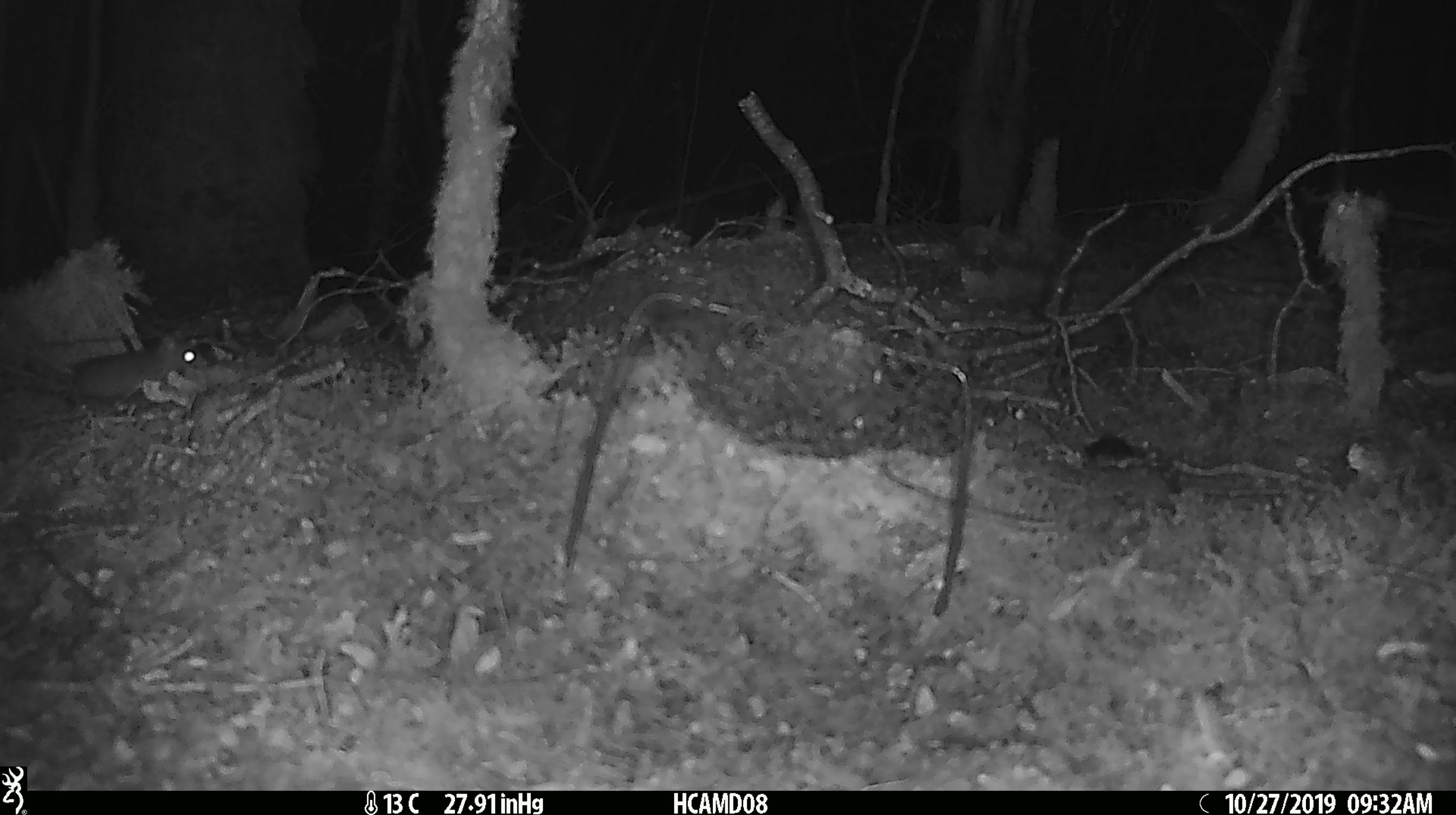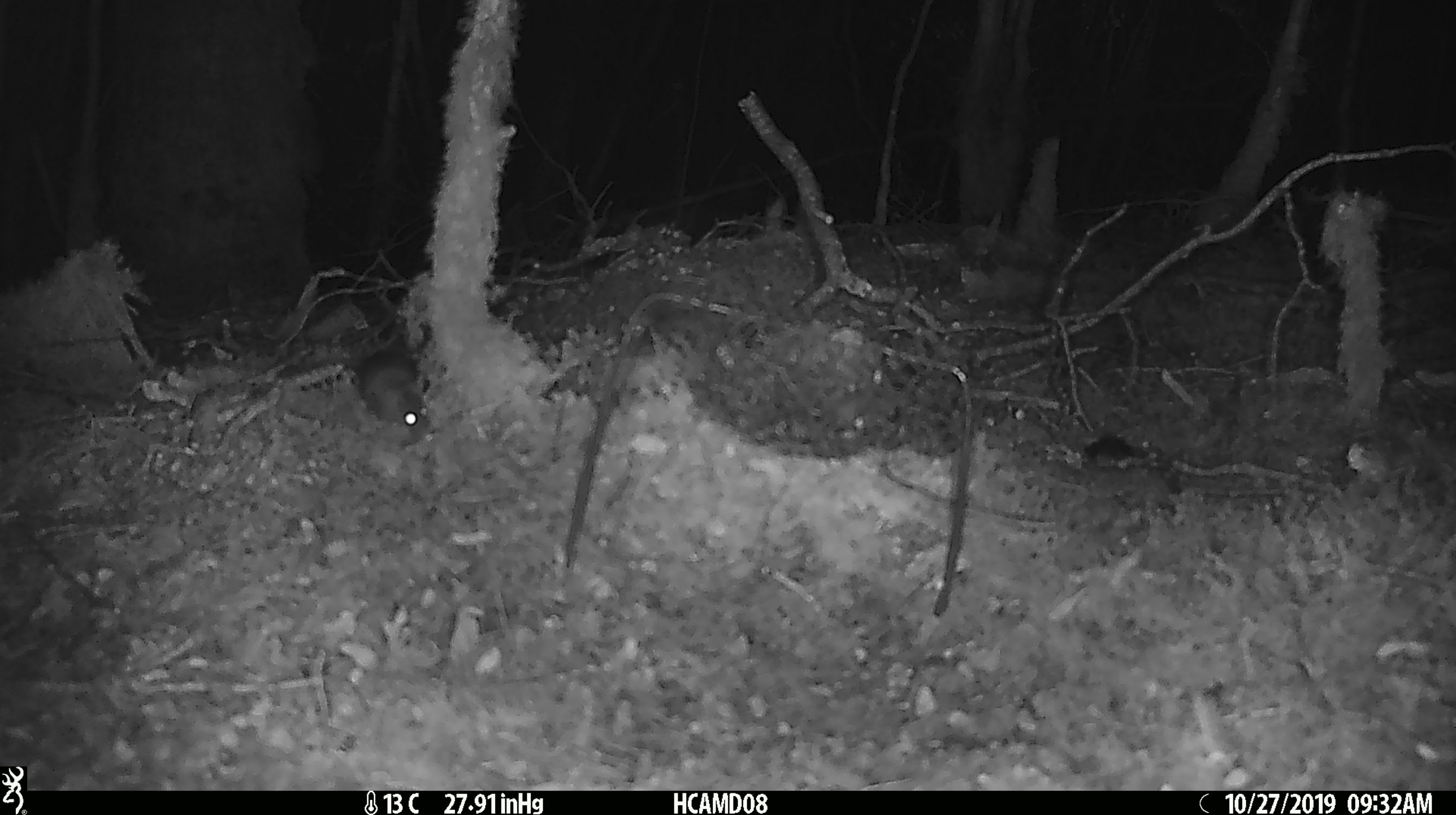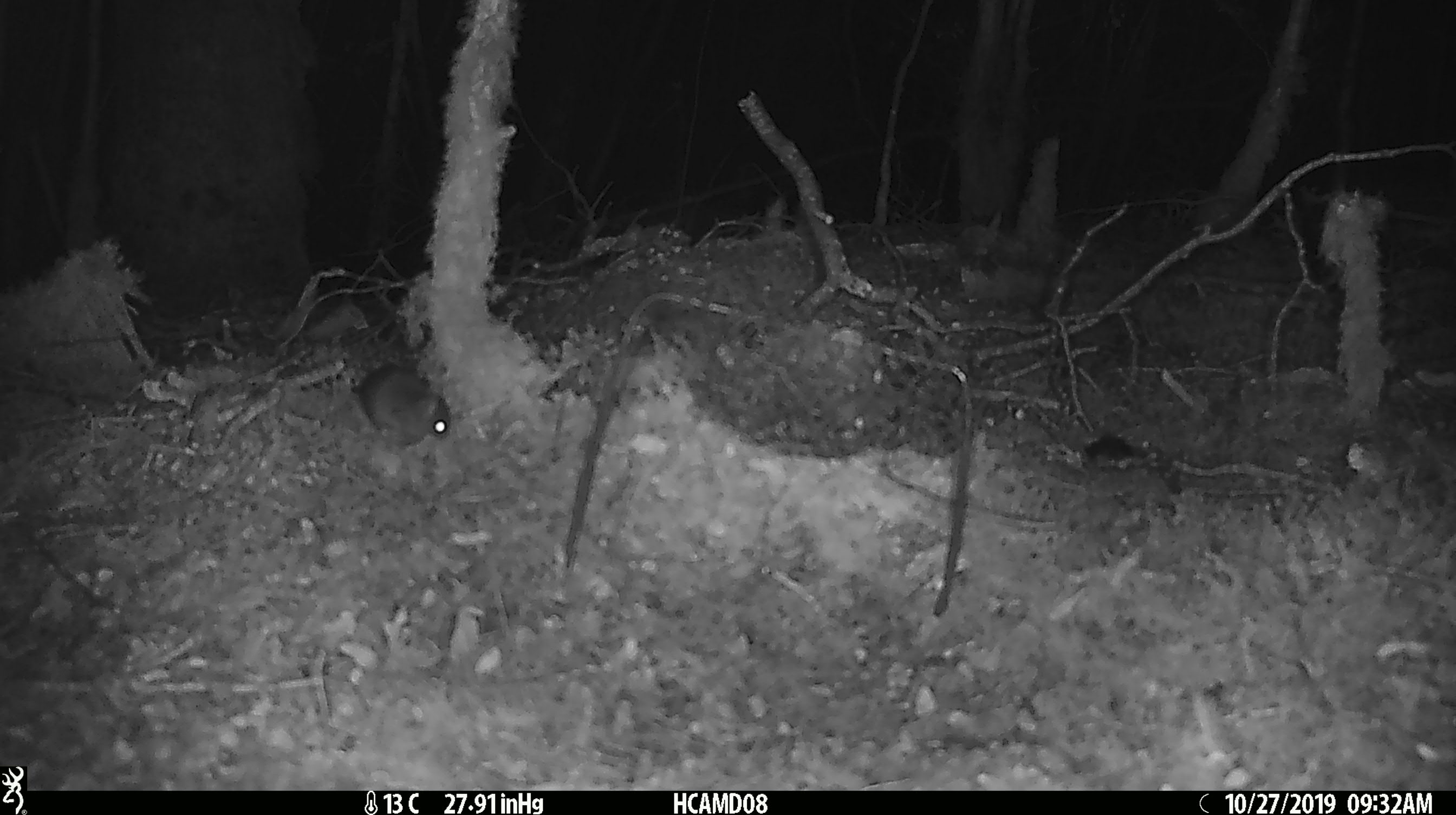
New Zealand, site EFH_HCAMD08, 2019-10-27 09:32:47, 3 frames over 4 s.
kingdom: Animalia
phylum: Chordata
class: Mammalia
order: Rodentia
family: Muridae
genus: Mus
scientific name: Mus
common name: mouse